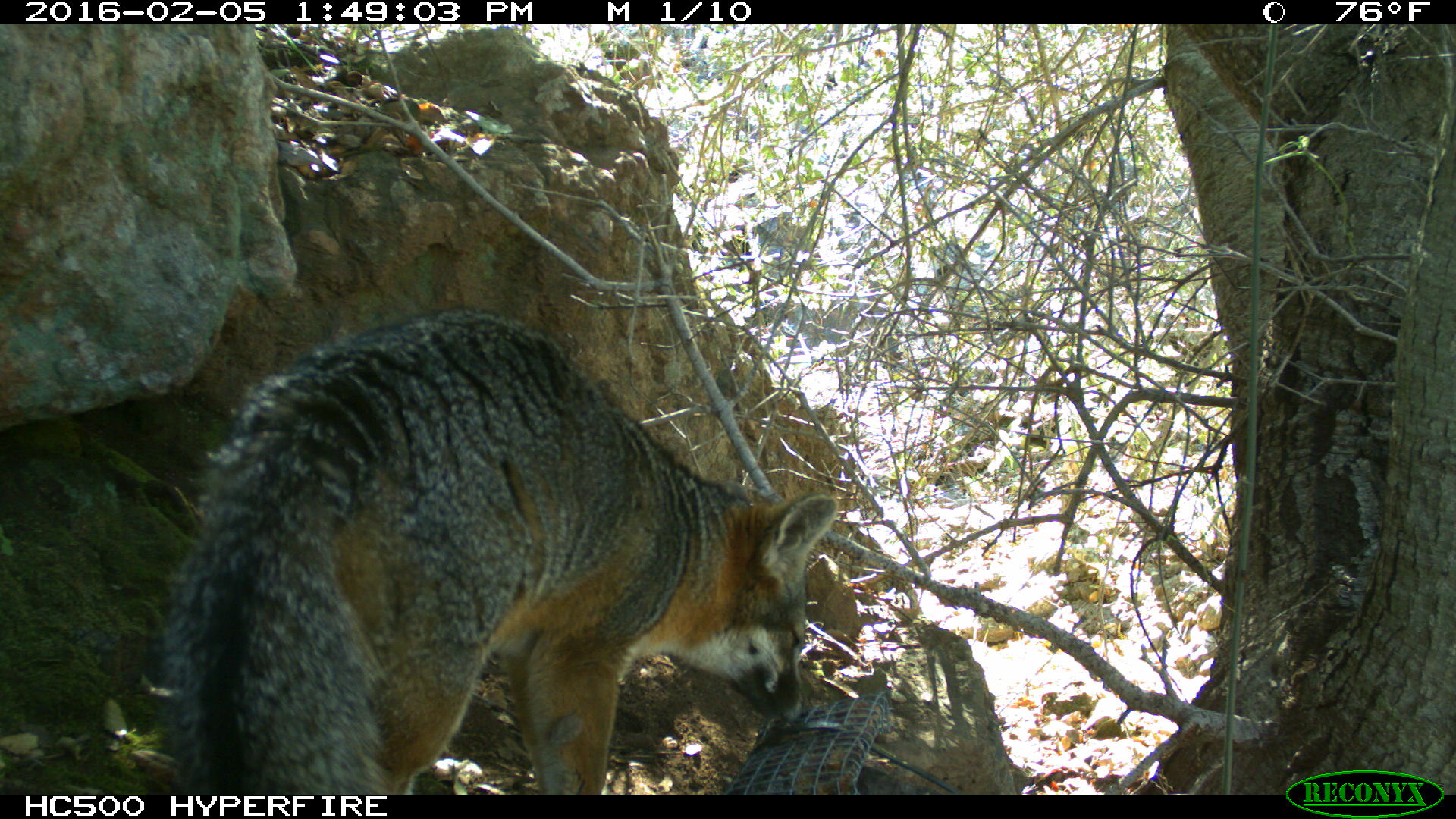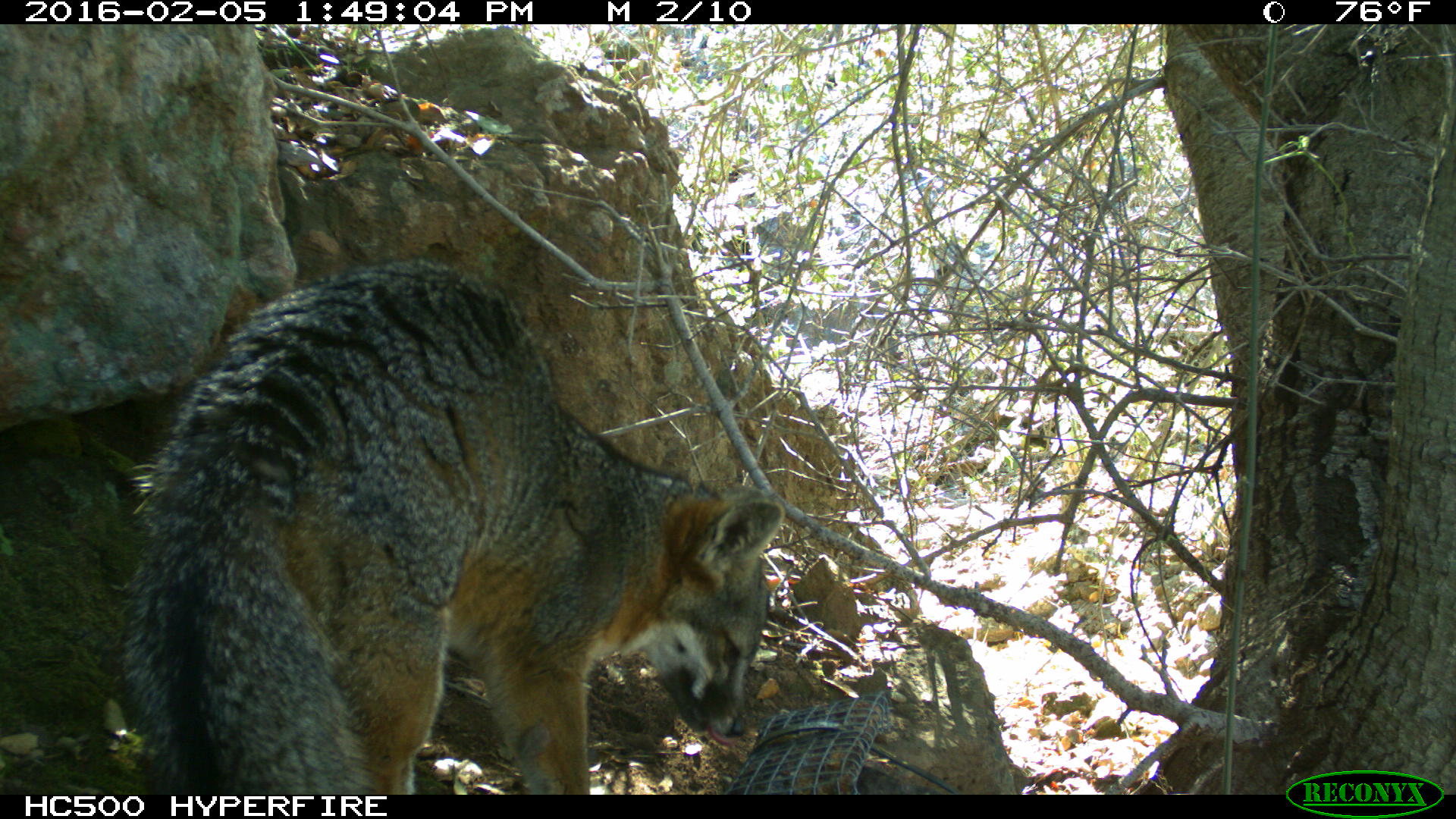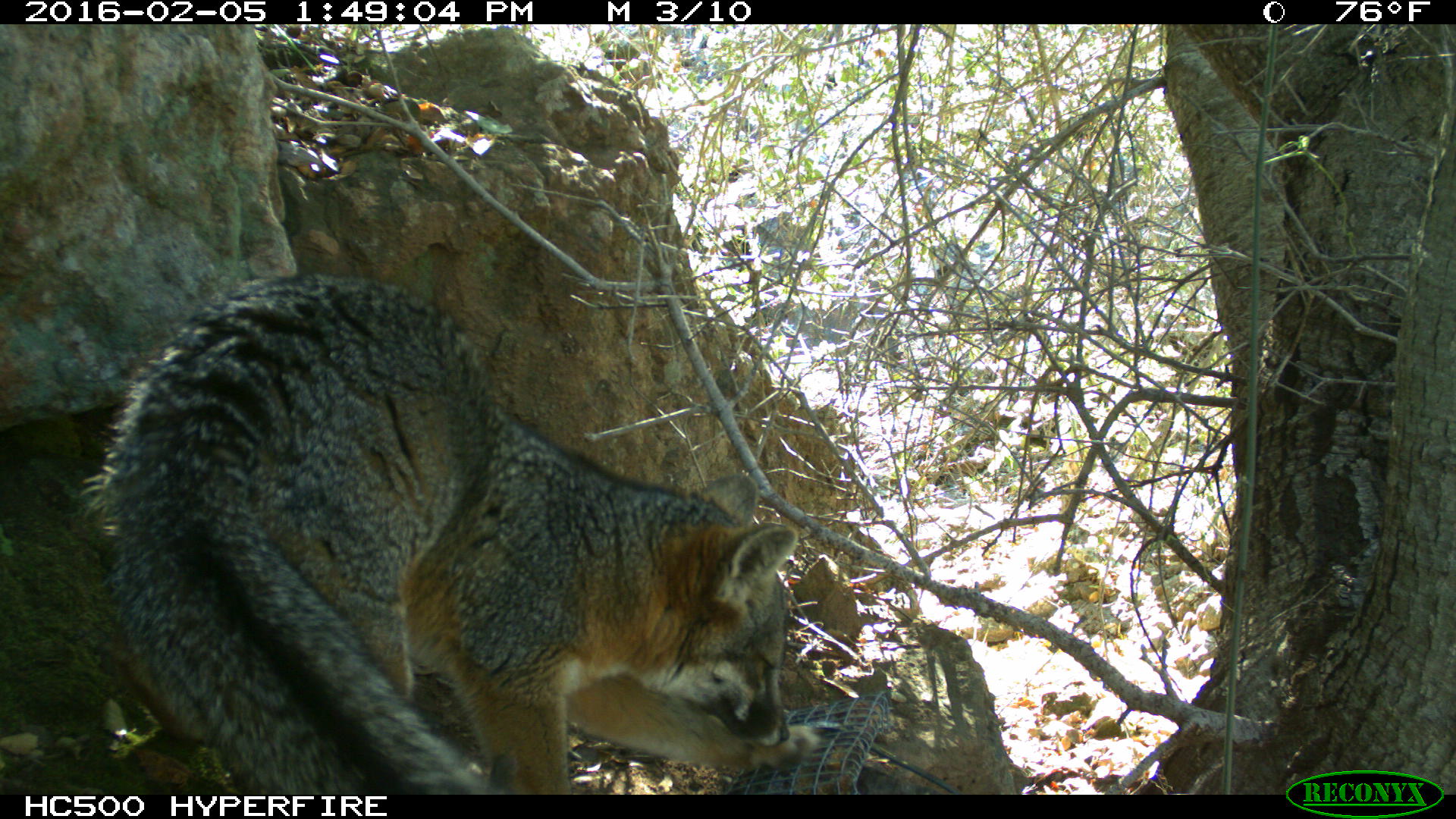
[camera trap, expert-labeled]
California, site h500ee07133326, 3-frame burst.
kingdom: Animalia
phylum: Chordata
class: Mammalia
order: Carnivora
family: Canidae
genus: Urocyon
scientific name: Urocyon littoralis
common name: island fox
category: fox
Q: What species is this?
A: Fox (island fox) (Urocyon littoralis).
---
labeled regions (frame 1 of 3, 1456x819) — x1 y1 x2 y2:
fox: 164 313 837 794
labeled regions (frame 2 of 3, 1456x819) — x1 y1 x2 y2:
fox: 119 258 784 794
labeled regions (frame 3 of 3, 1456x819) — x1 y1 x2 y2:
fox: 77 272 834 794